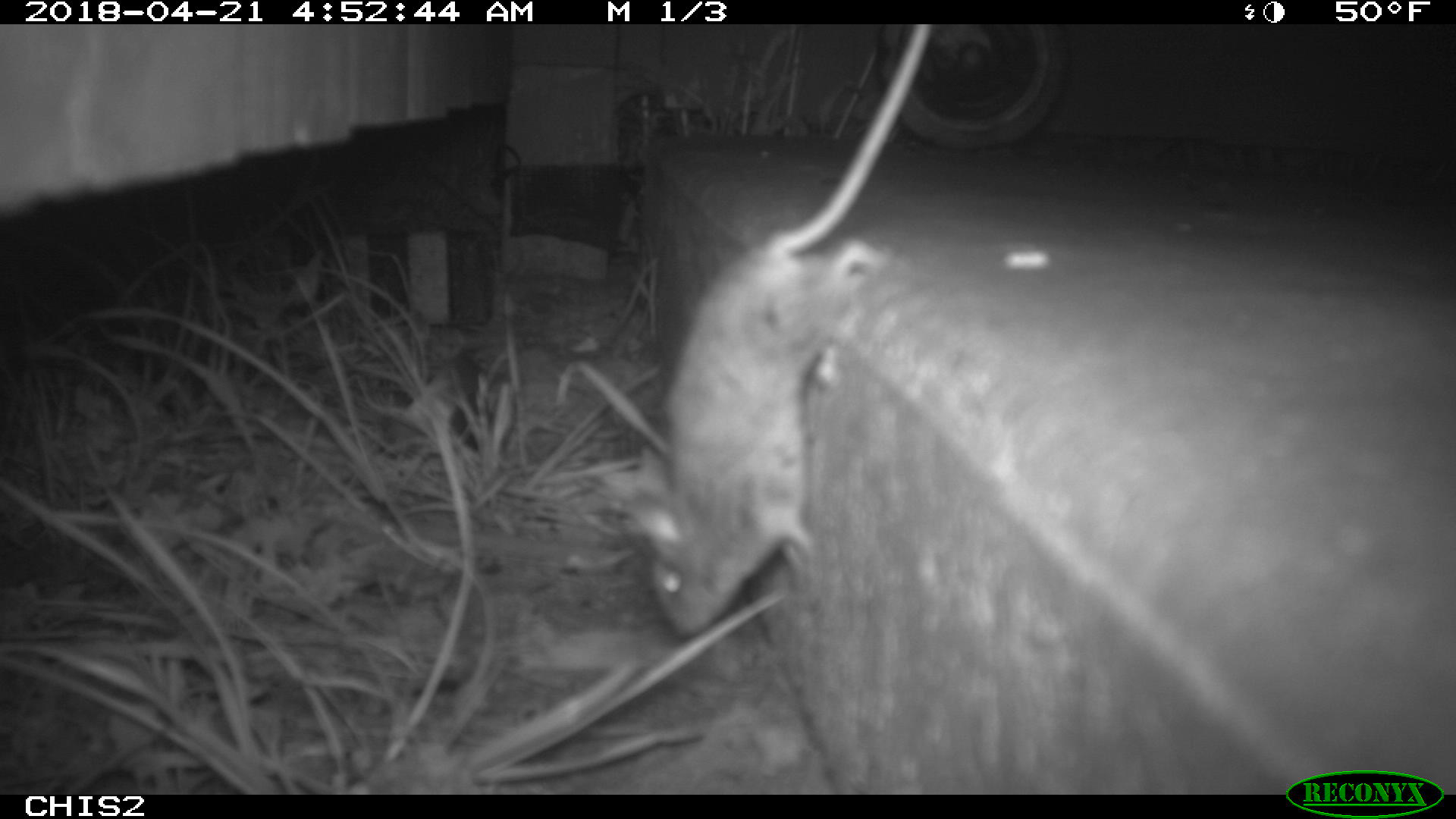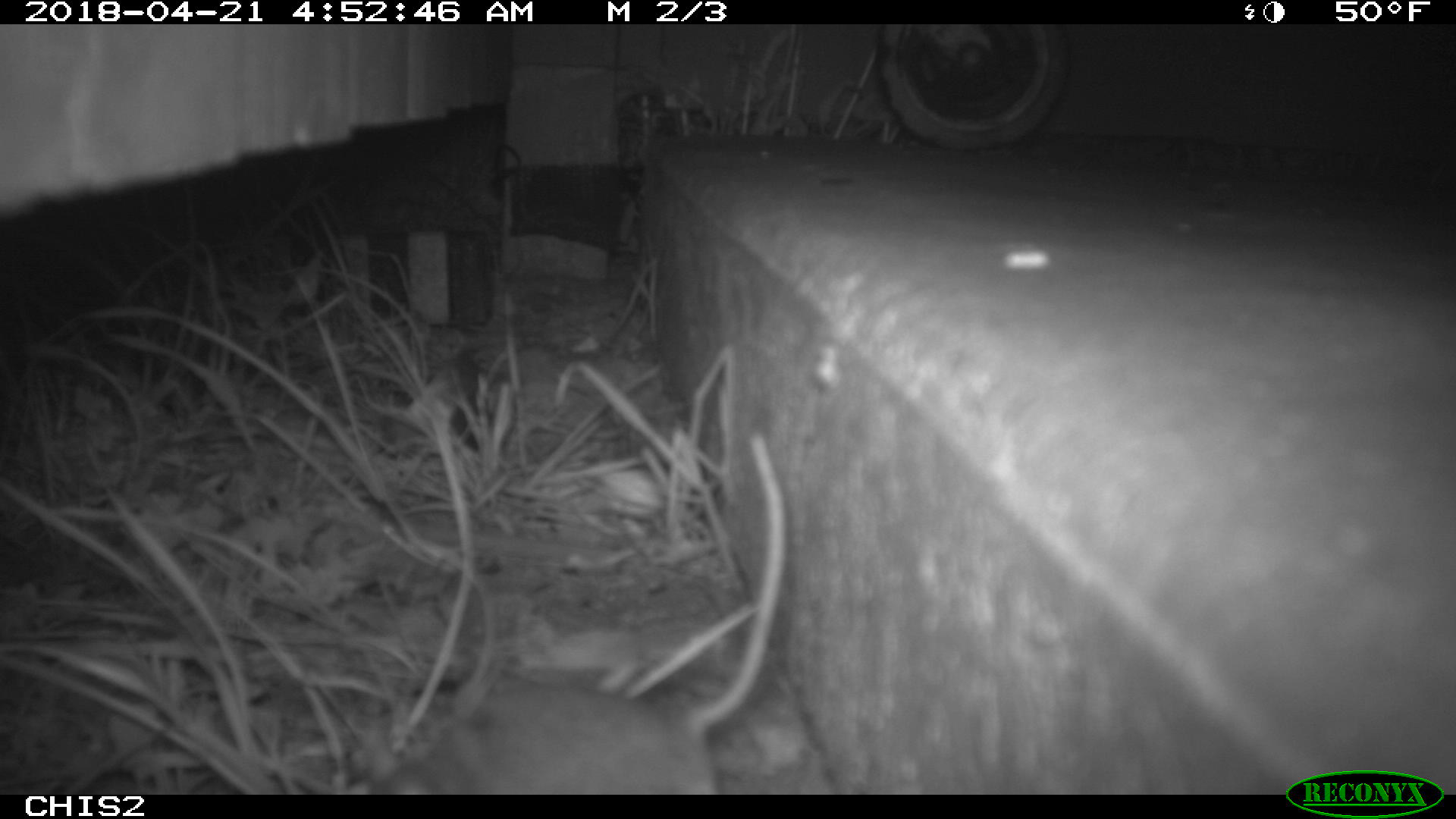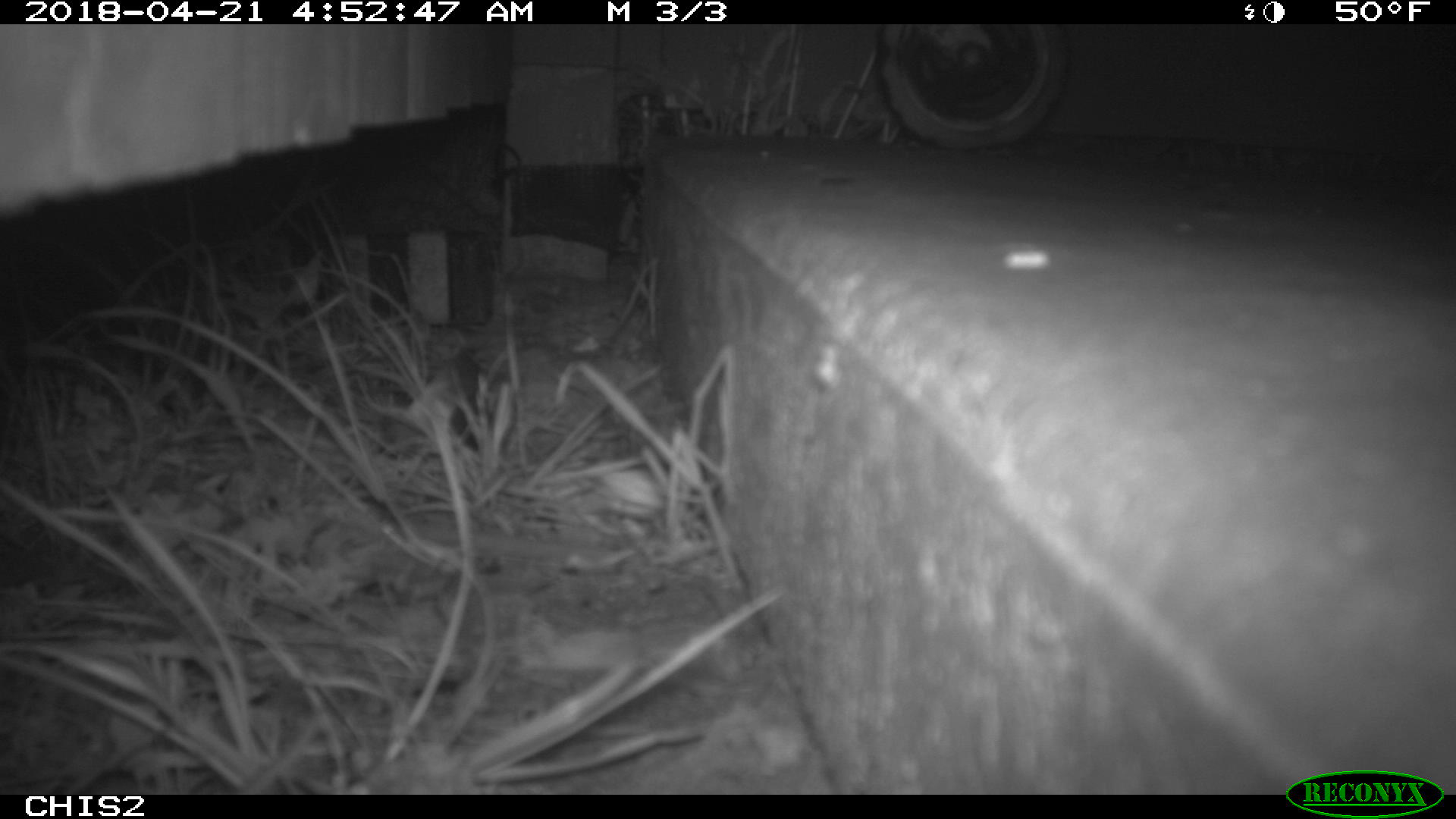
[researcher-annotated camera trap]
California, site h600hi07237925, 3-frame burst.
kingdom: Animalia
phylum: Chordata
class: Mammalia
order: Rodentia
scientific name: Rodentia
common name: rodent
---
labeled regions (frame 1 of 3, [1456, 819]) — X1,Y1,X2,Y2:
rodent: 626,23,933,642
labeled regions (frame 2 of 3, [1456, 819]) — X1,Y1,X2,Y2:
rodent: 362,428,786,792